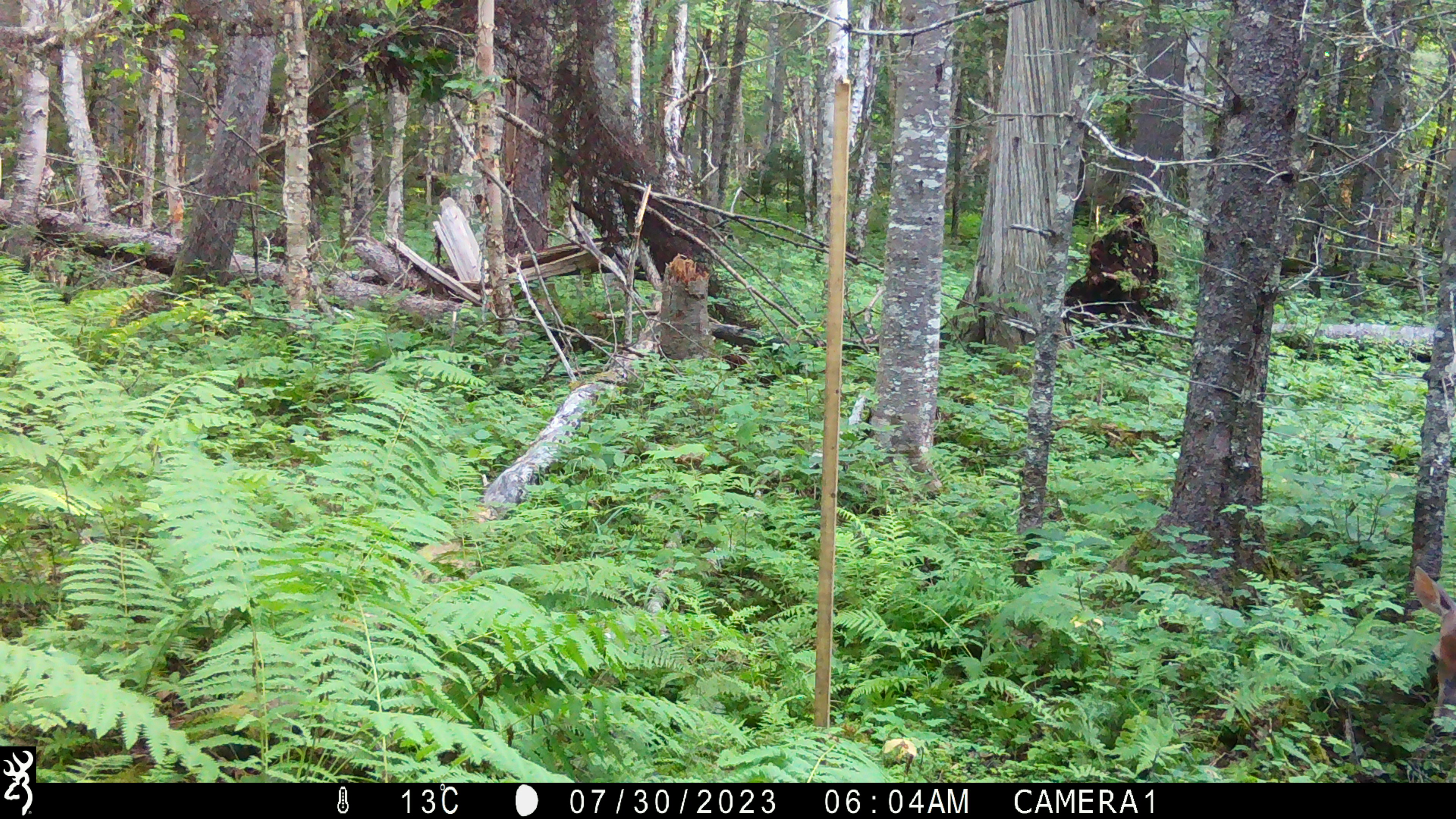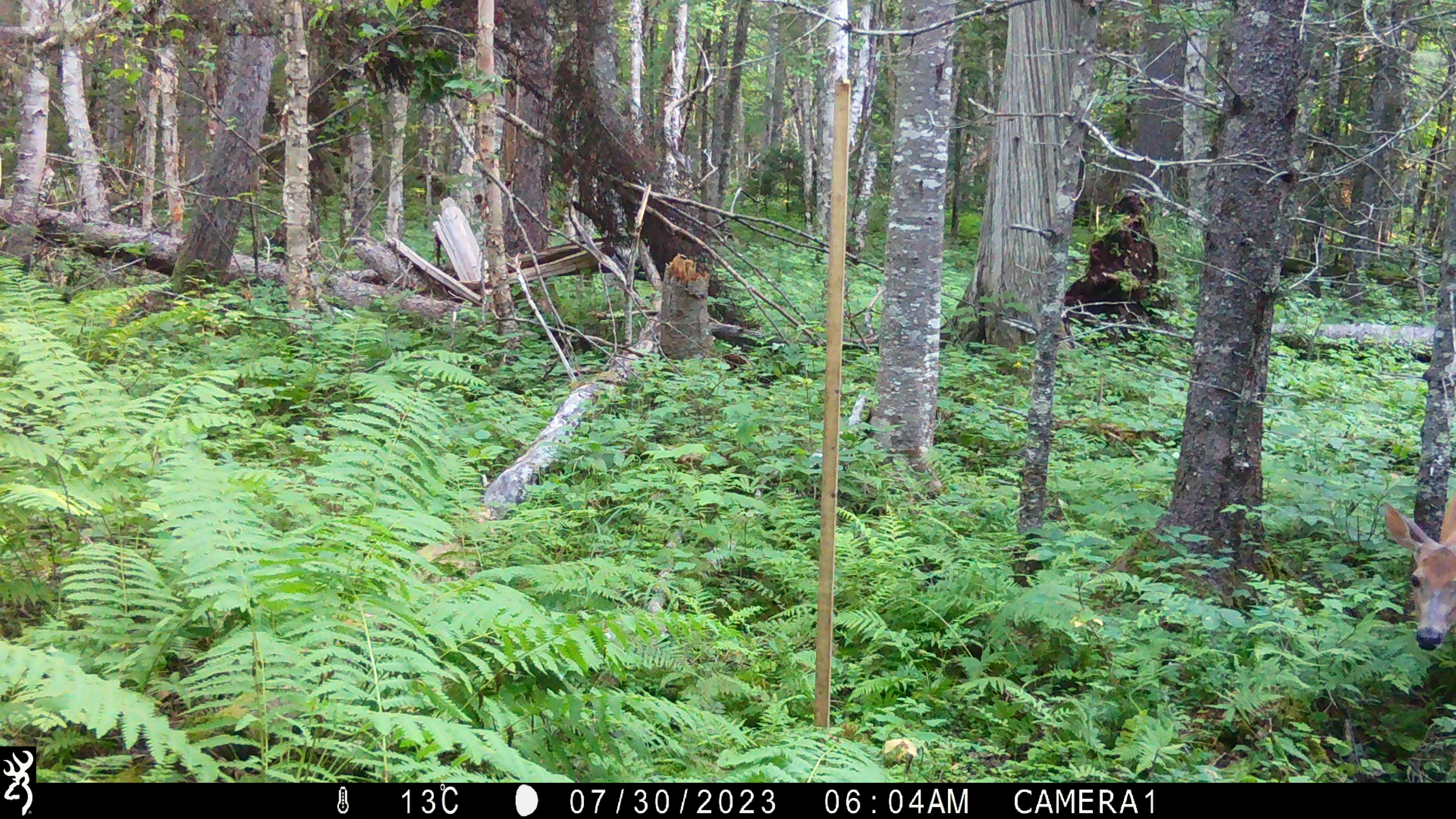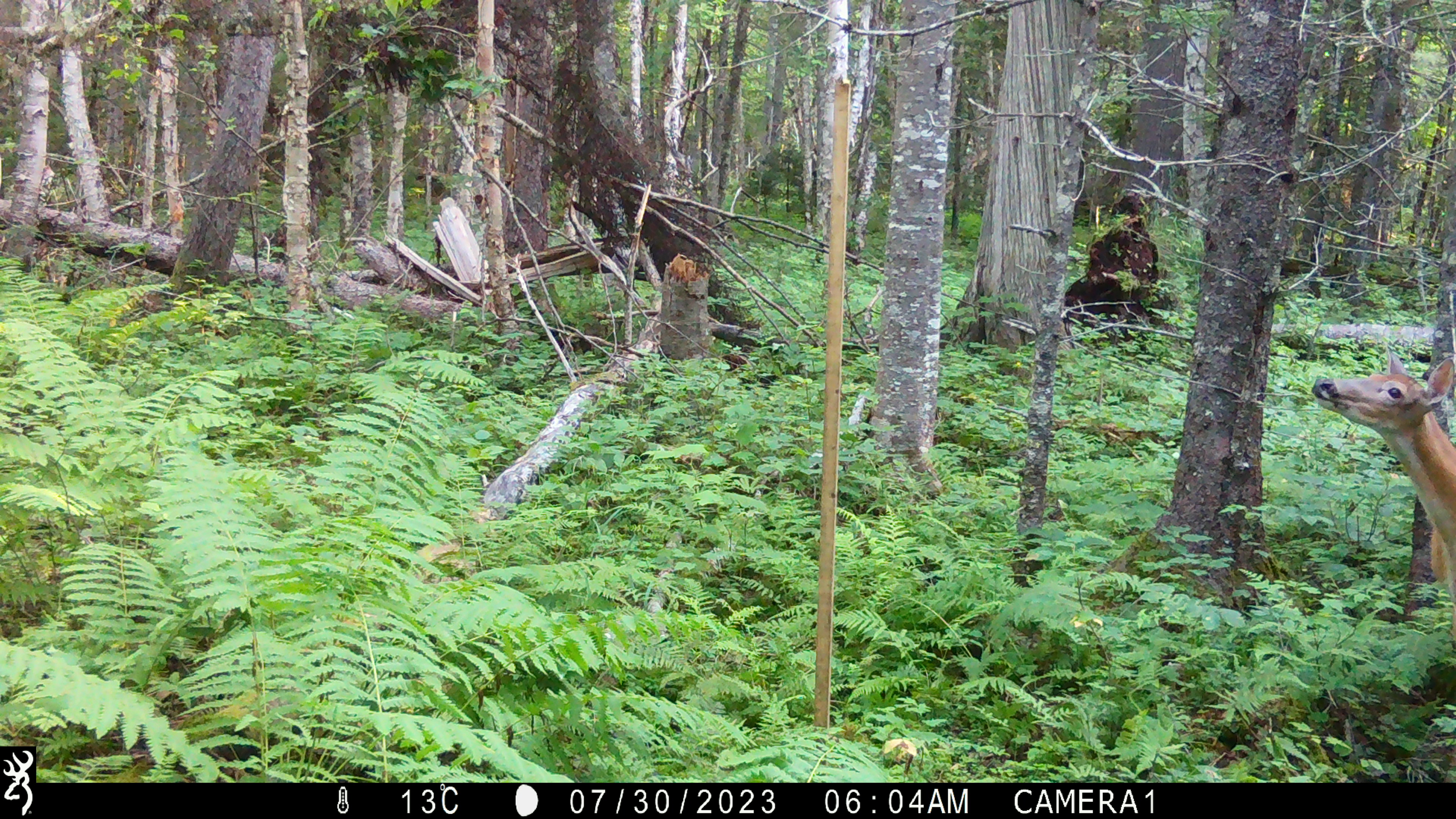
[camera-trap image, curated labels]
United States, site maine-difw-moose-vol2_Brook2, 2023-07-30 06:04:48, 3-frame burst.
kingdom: Animalia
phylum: Chordata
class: Mammalia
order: Artiodactyla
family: Cervidae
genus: Odocoileus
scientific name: Odocoileus virginianus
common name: white-tailed deer